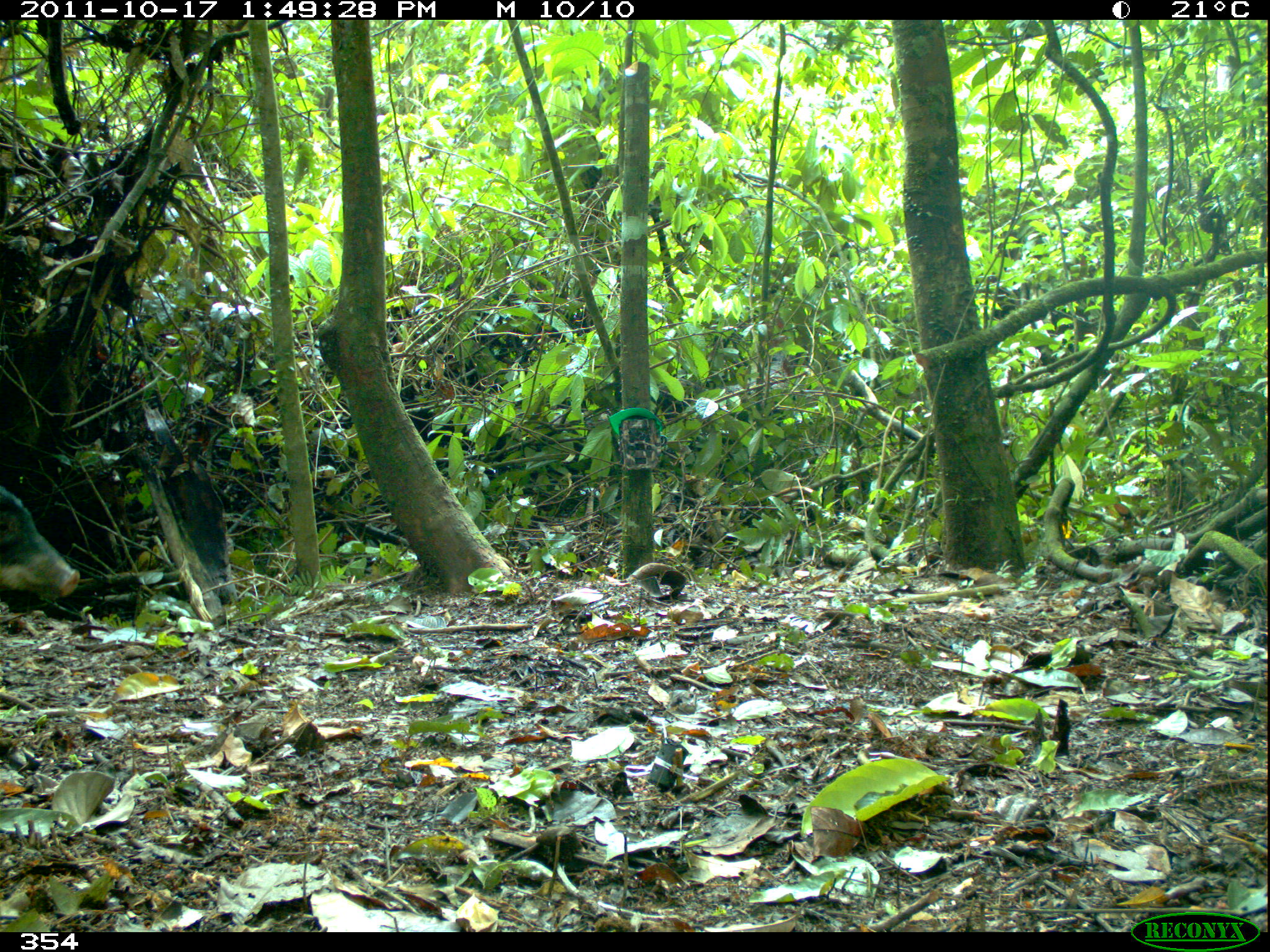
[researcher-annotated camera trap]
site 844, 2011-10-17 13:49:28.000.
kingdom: Animalia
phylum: Chordata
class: Mammalia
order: Artiodactyla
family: Tayassuidae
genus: Tayassu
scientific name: Tayassu pecari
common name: white-lipped peccary